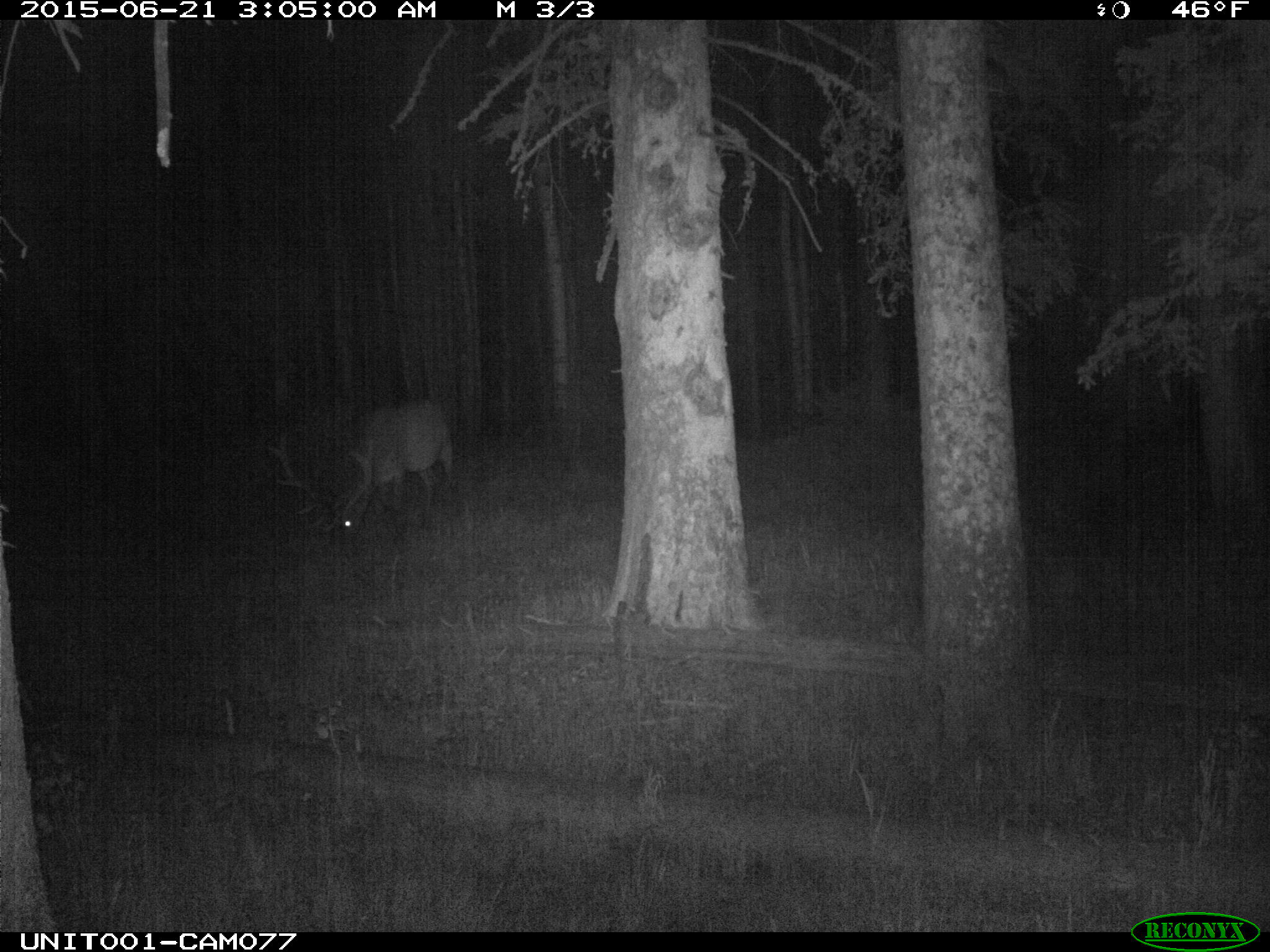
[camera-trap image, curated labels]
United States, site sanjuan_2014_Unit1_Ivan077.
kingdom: Animalia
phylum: Chordata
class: Mammalia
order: Artiodactyla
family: Cervidae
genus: Cervus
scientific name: Cervus elaphus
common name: red deer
Cervus elaphus (red deer).